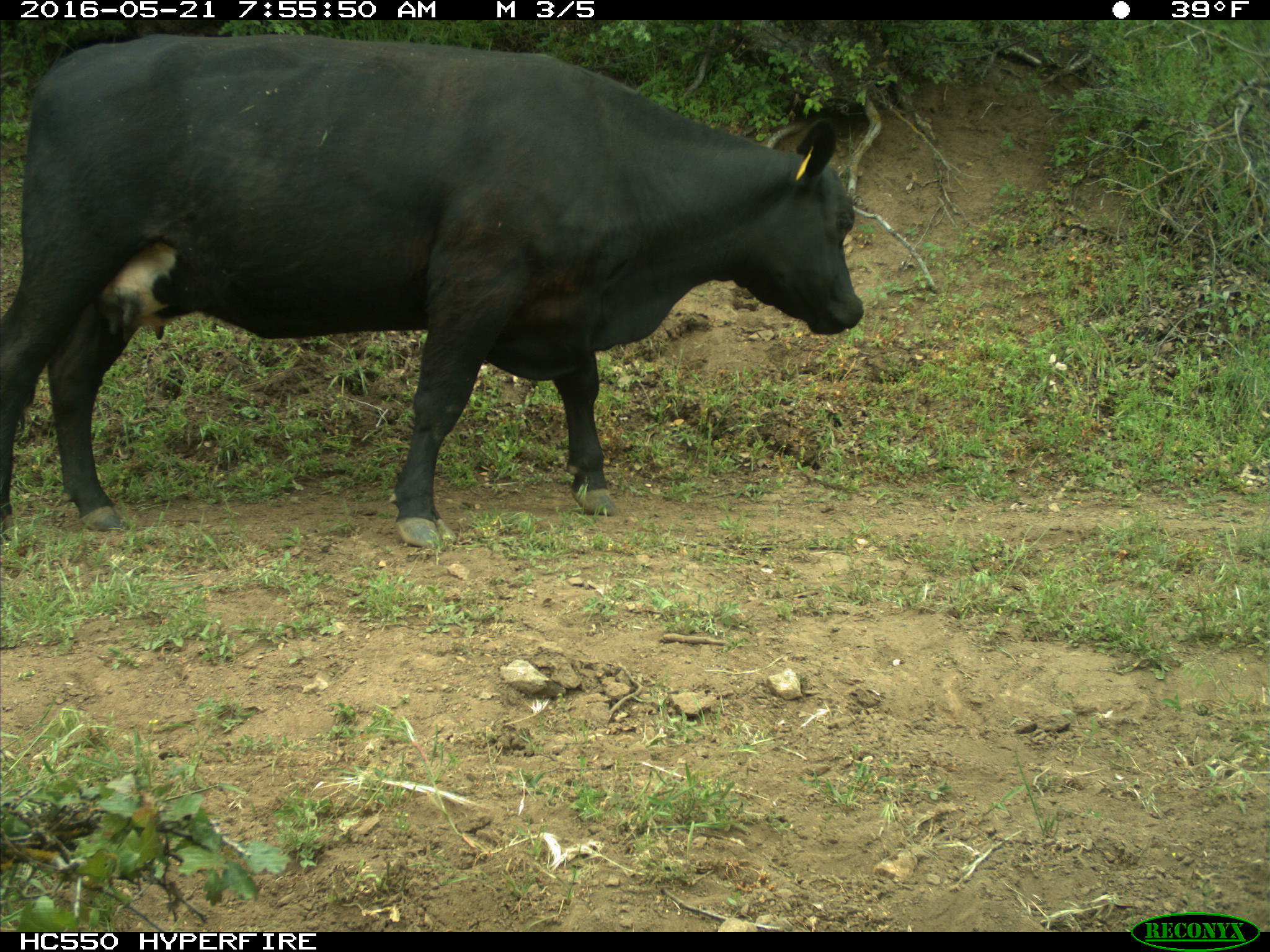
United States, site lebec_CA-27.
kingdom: Animalia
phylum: Chordata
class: Mammalia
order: Artiodactyla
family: Bovidae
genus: Bos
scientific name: Bos taurus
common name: domestic cow